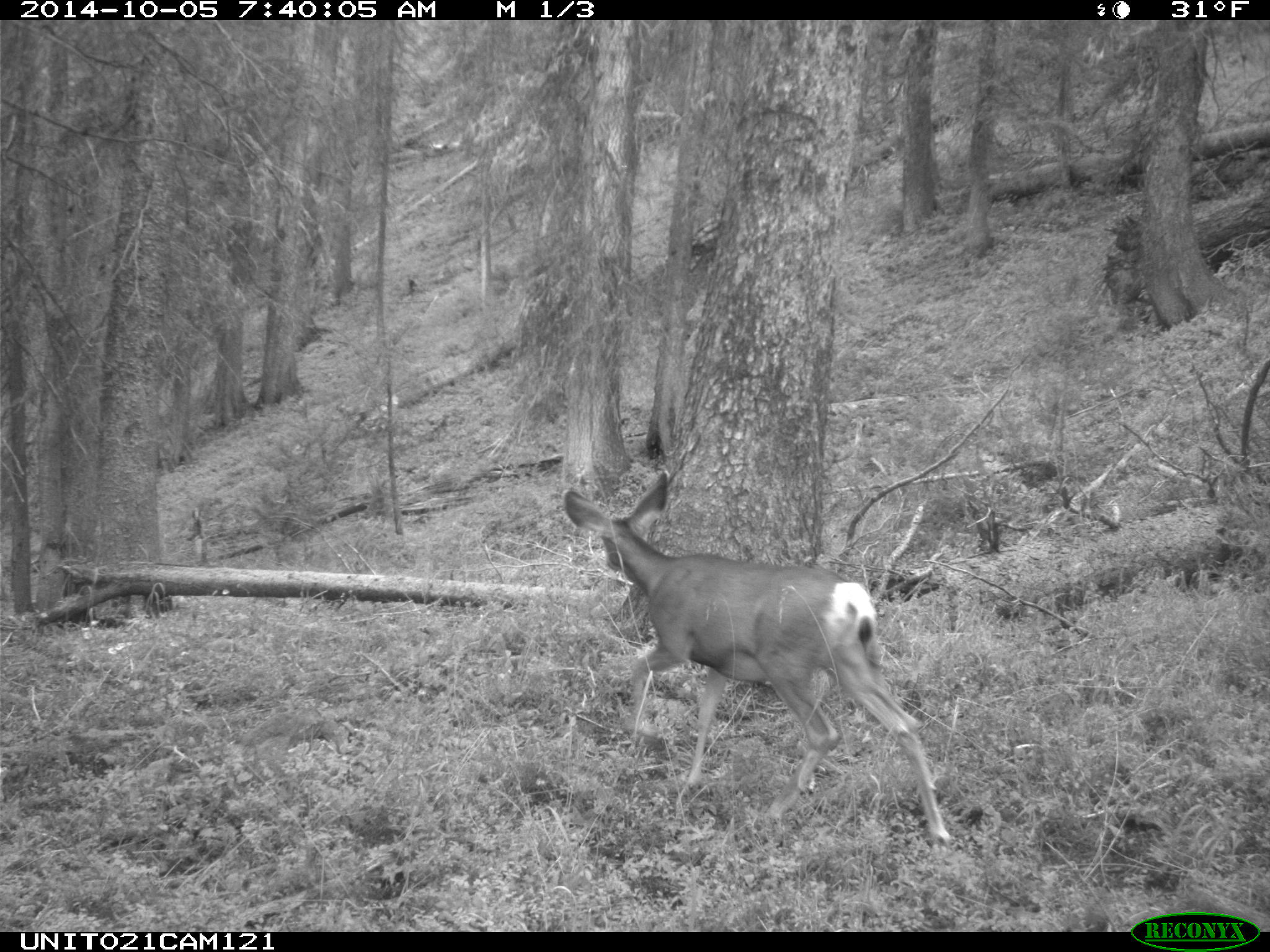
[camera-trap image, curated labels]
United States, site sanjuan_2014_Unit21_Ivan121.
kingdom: Animalia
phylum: Chordata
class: Mammalia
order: Artiodactyla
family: Cervidae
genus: Odocoileus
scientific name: Odocoileus hemionus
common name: mule deer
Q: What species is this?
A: Odocoileus hemionus (mule deer).